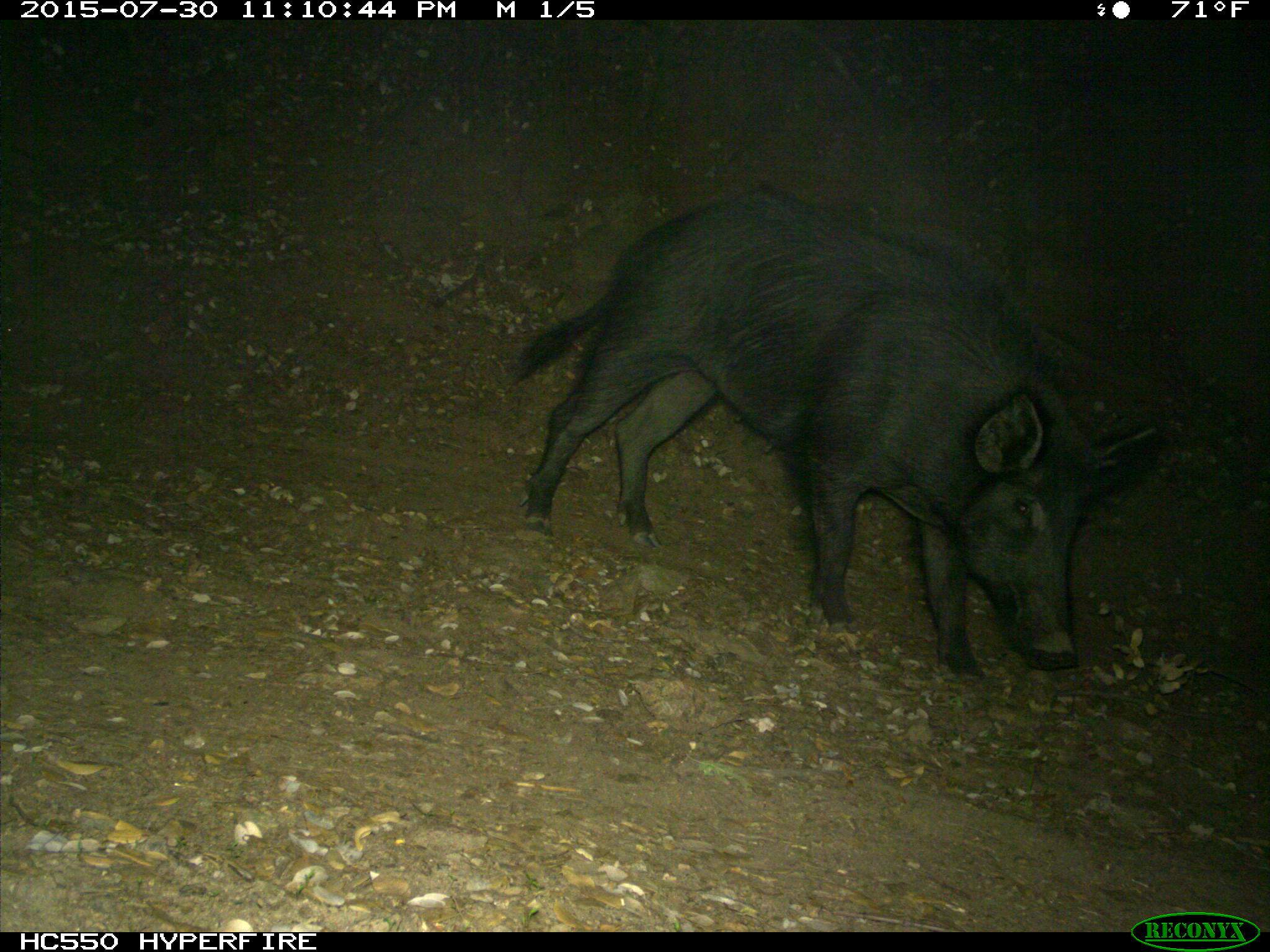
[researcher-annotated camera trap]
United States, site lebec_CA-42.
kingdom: Animalia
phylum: Chordata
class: Mammalia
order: Artiodactyla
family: Suidae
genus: Sus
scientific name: Sus scrofa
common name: wild boar